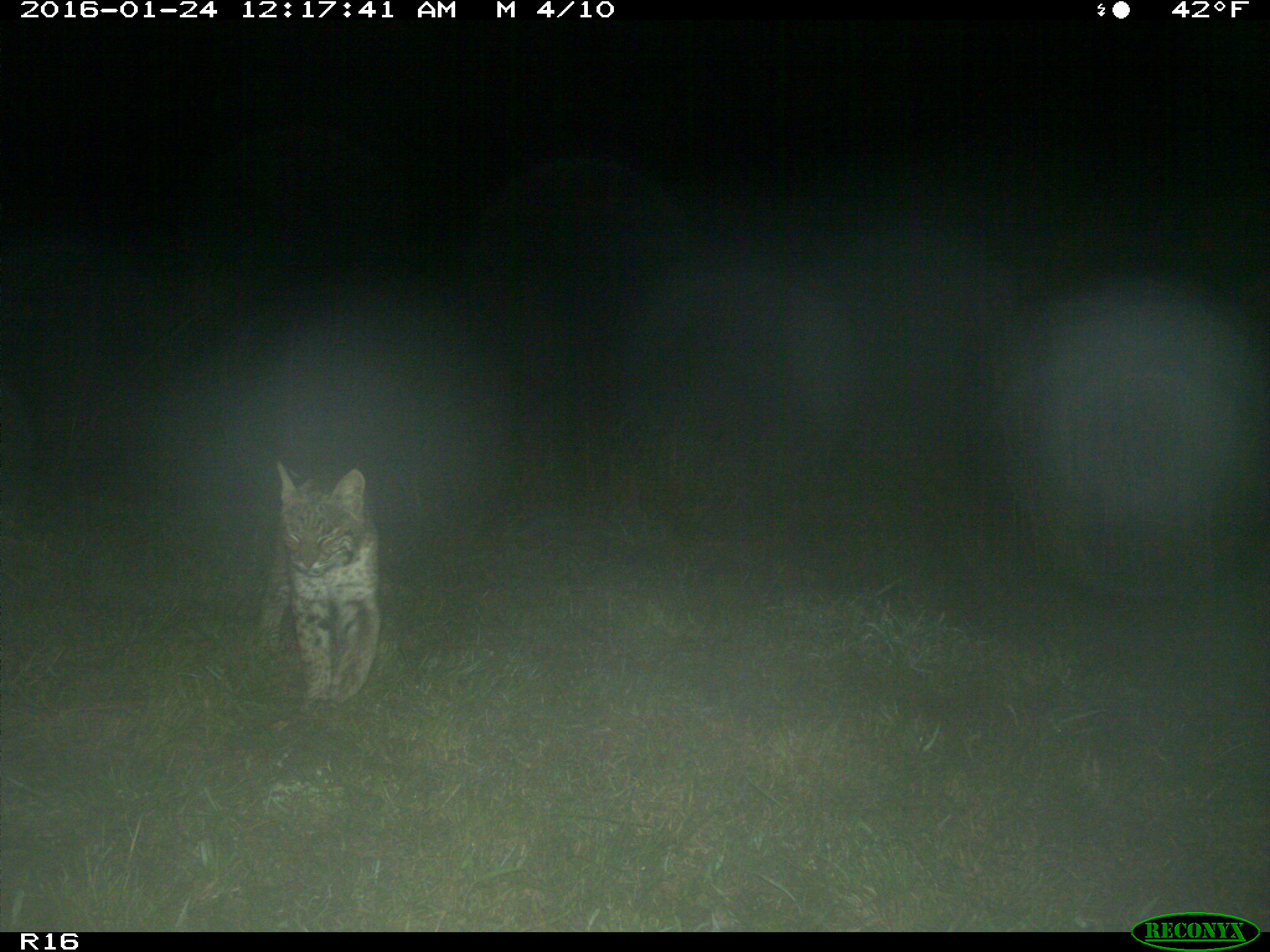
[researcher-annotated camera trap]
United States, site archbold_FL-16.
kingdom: Animalia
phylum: Chordata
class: Mammalia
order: Carnivora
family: Felidae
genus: Lynx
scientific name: Lynx rufus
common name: bobcat